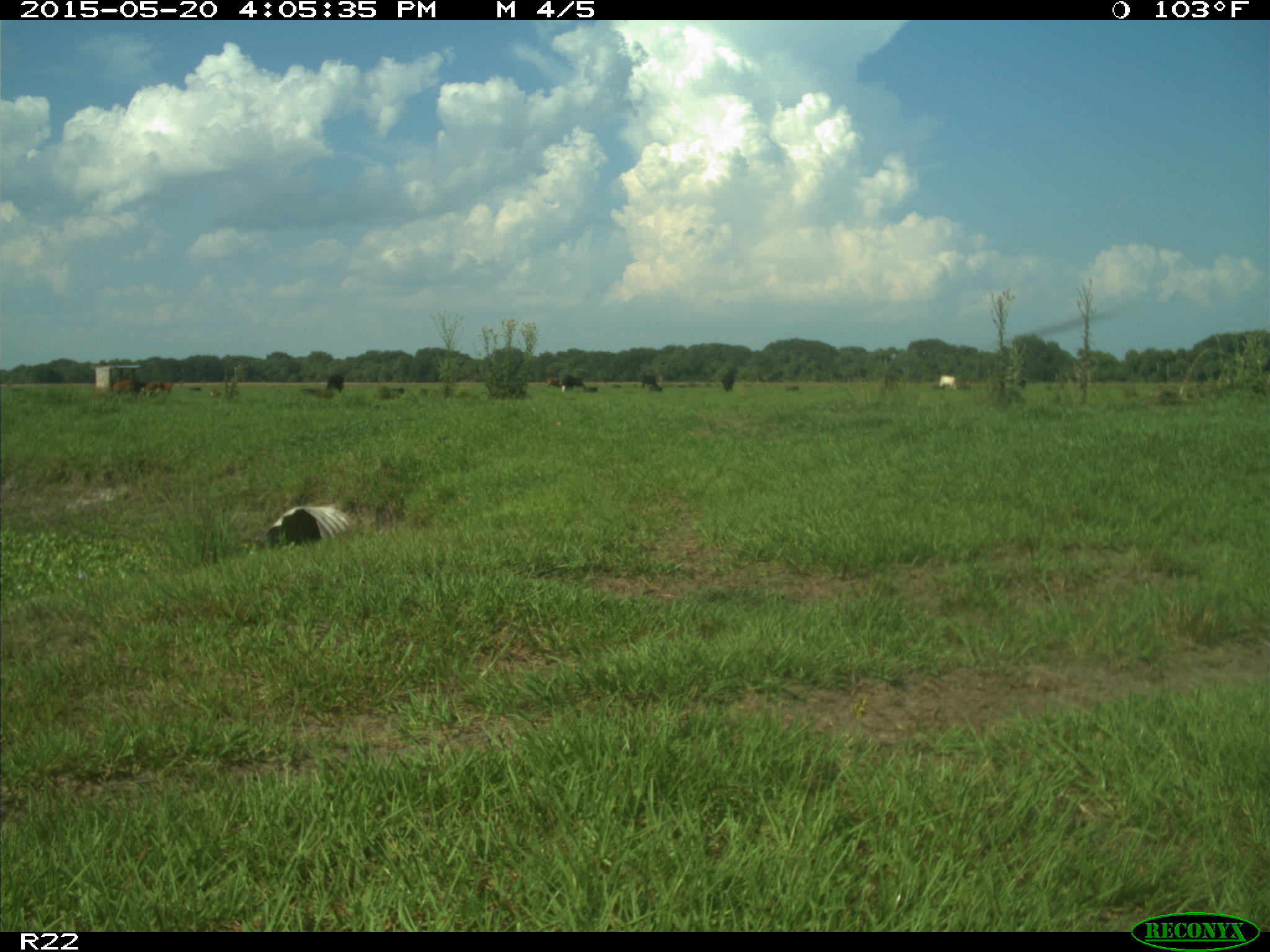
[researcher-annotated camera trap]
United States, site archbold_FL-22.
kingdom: Animalia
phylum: Chordata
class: Mammalia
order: Artiodactyla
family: Bovidae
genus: Bos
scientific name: Bos taurus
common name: domestic cow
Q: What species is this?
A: Bos taurus (domestic cow).